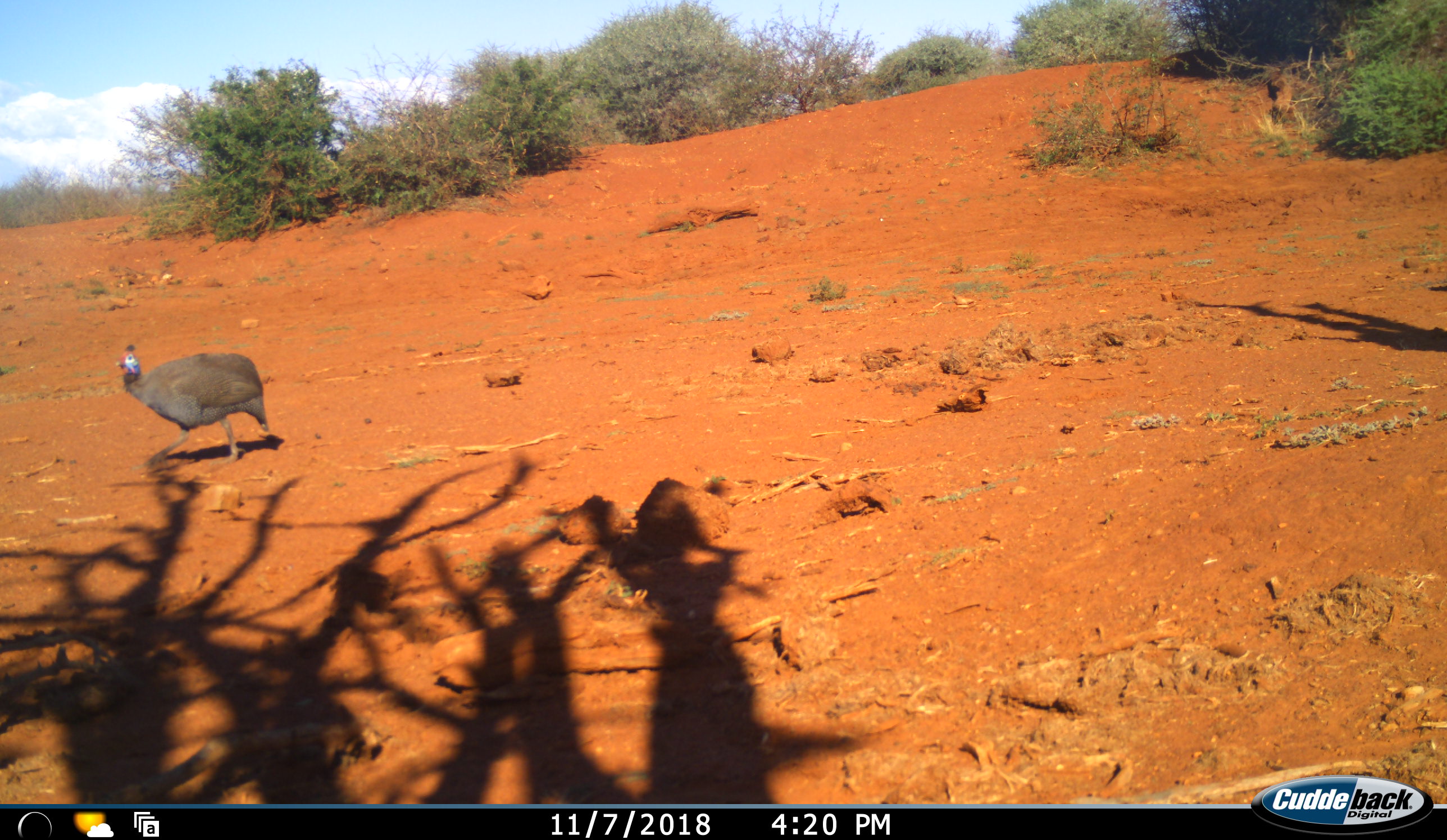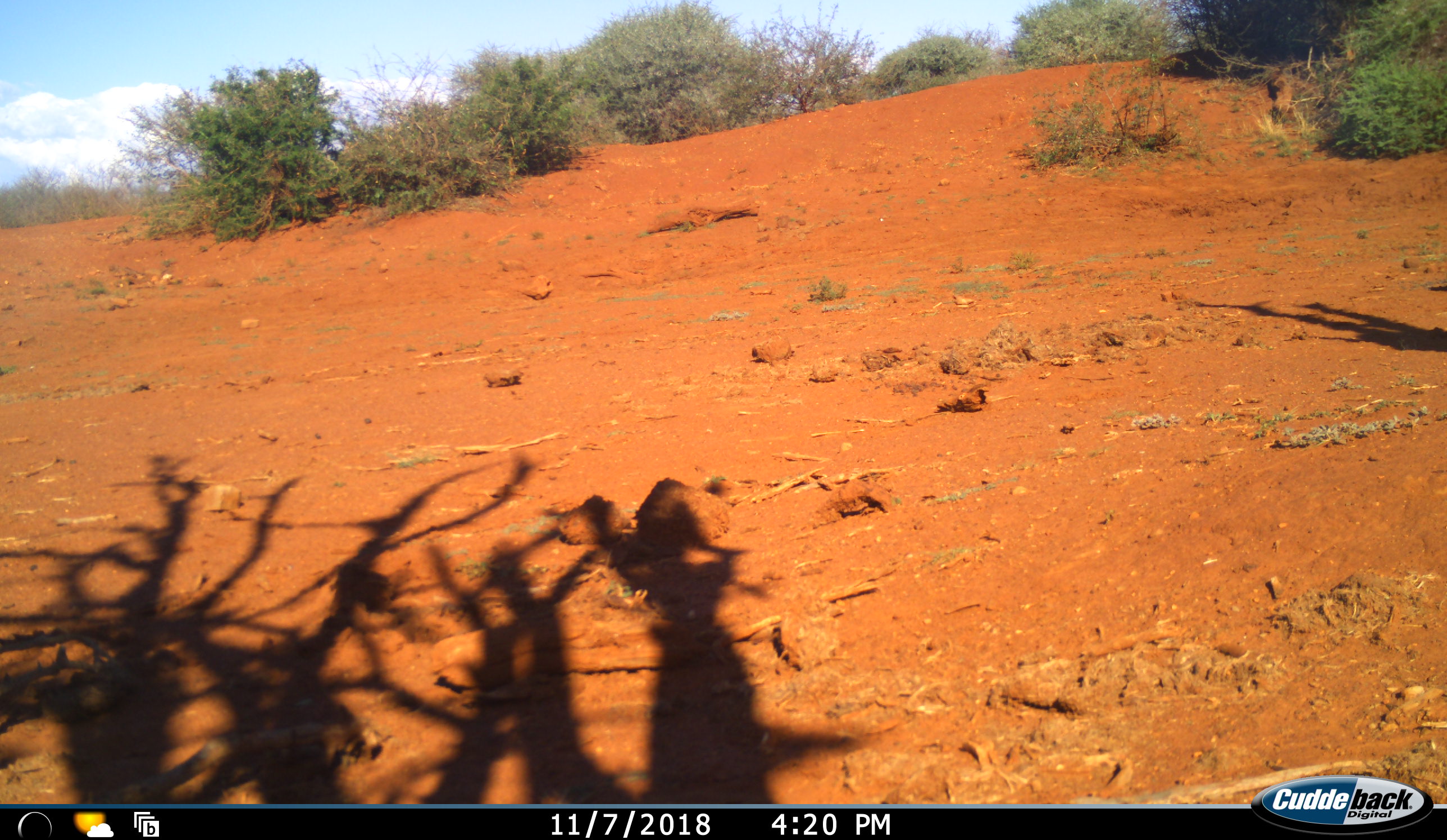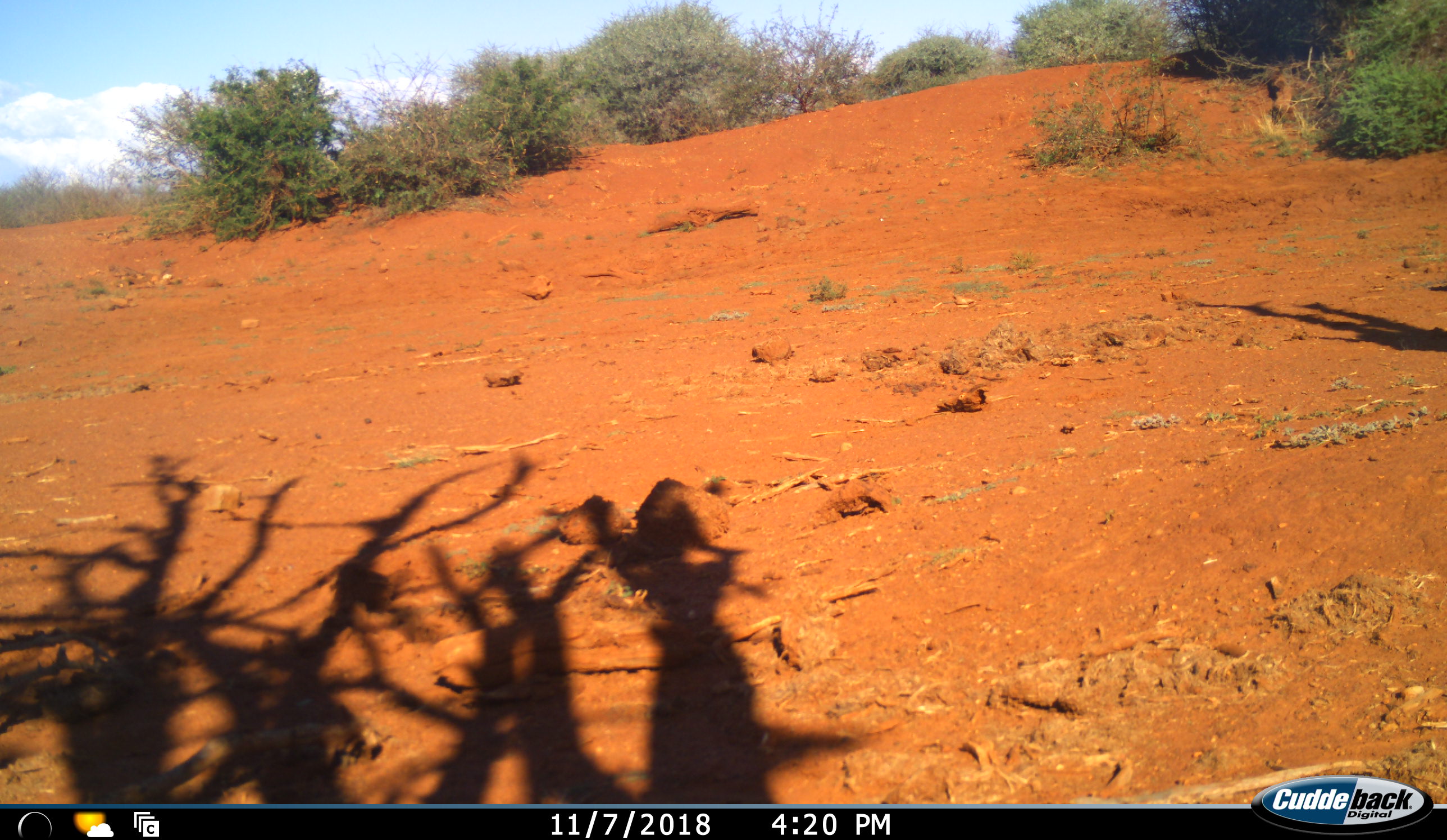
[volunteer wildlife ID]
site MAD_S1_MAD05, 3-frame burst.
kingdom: Animalia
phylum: Chordata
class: Aves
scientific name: Aves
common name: bird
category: birdother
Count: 1.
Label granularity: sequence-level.